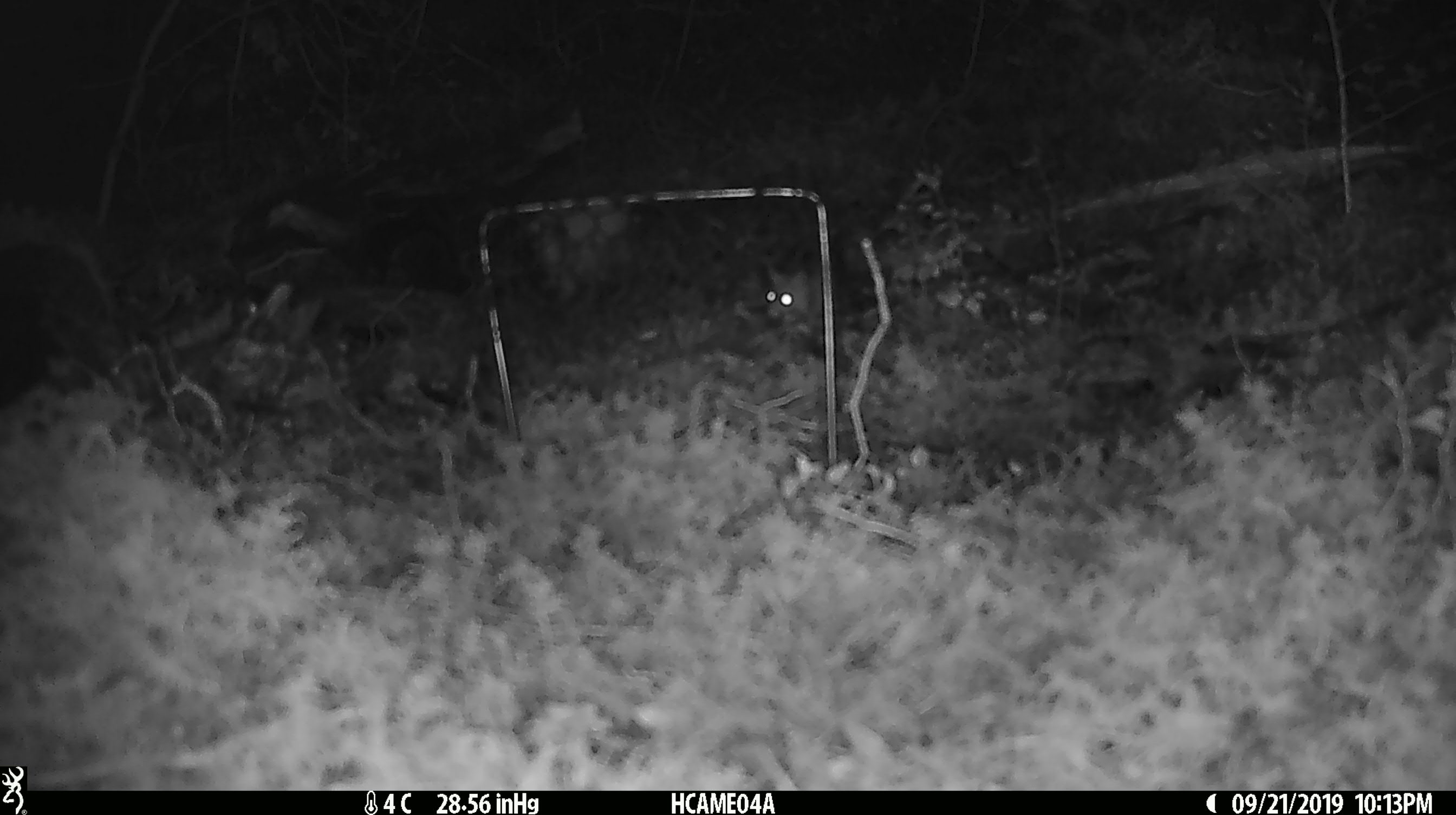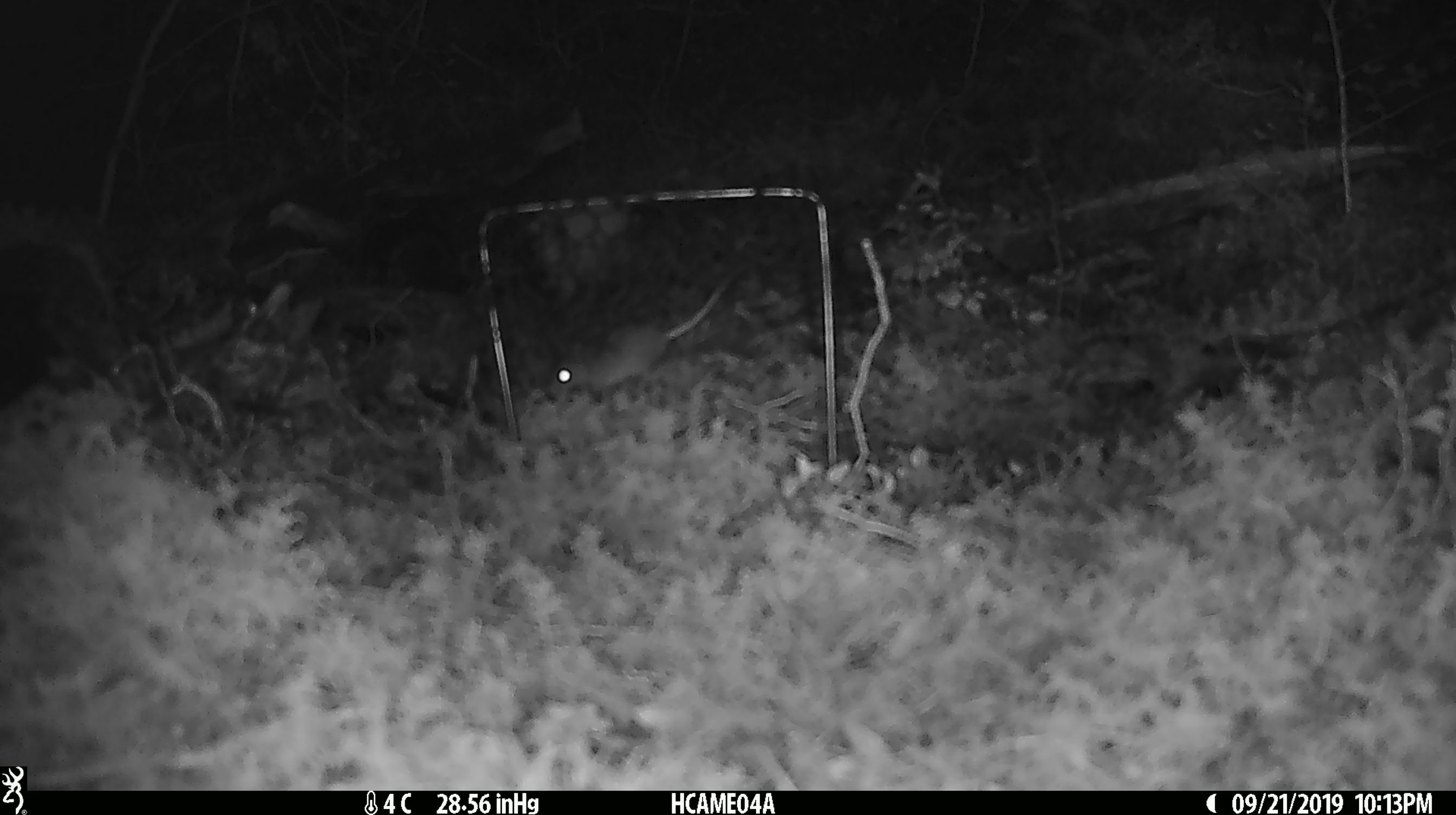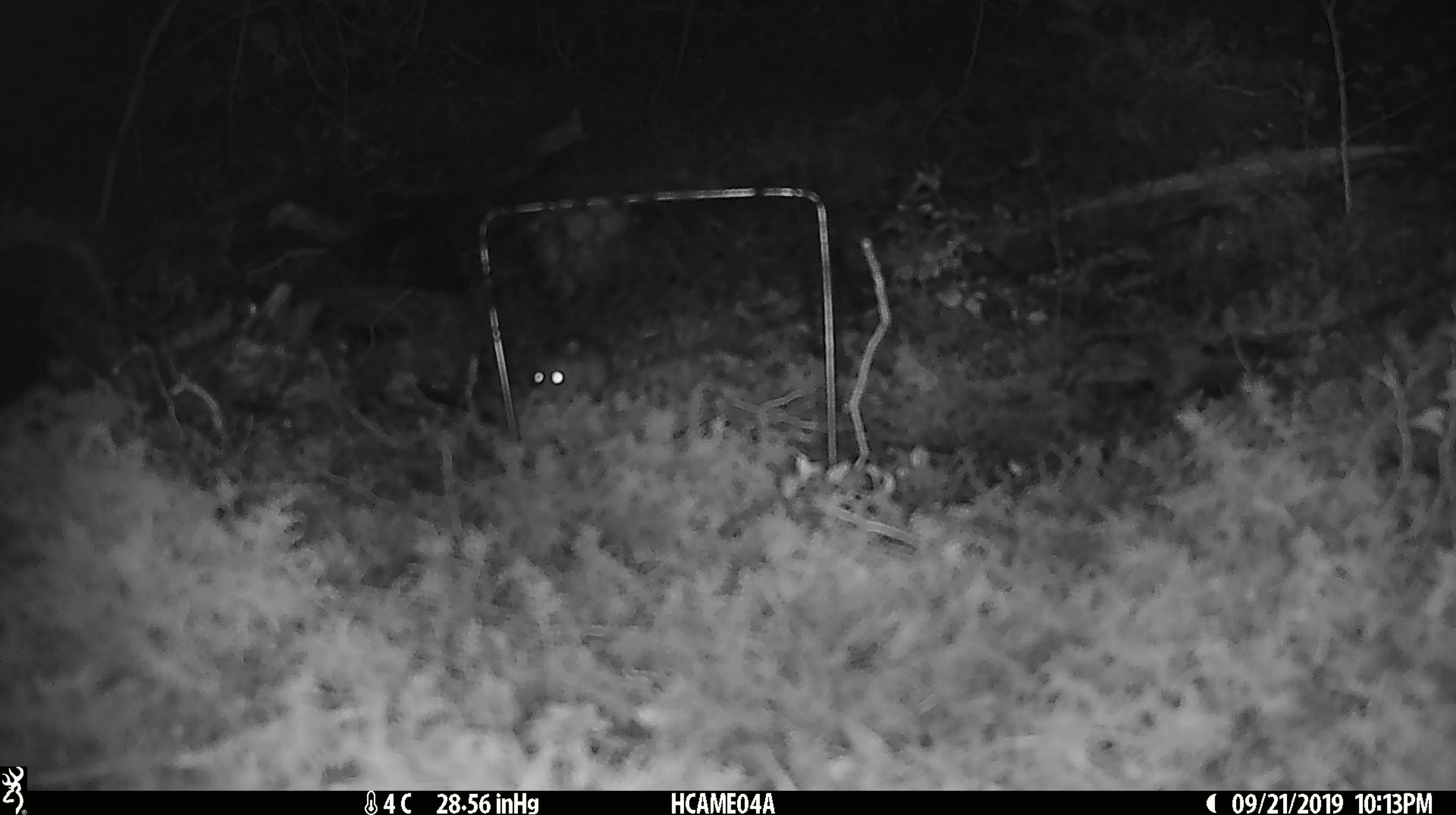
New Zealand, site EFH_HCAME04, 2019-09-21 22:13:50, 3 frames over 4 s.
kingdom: Animalia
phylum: Chordata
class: Mammalia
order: Rodentia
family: Muridae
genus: Mus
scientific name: Mus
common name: mouse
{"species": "mouse (Mus)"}